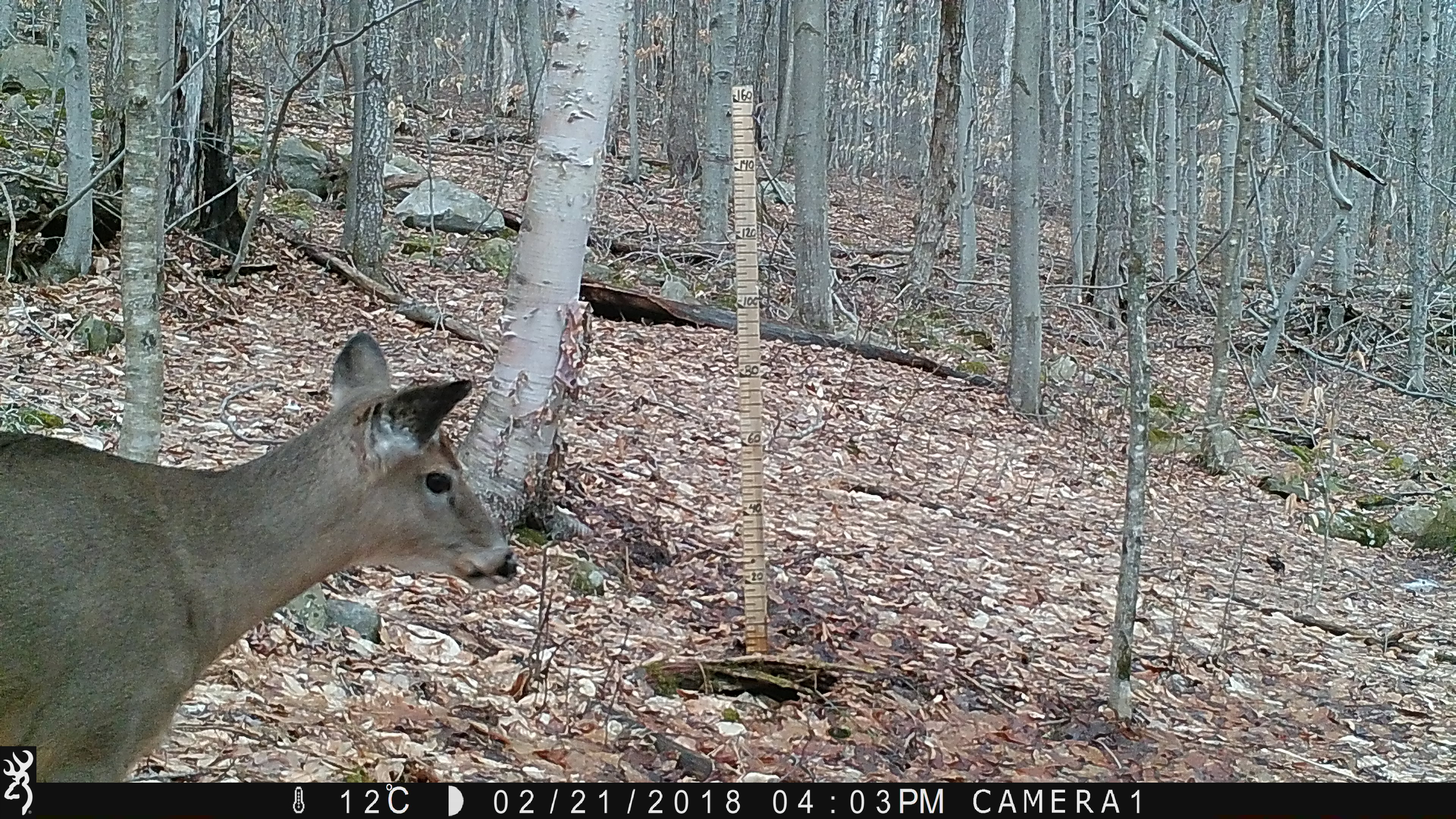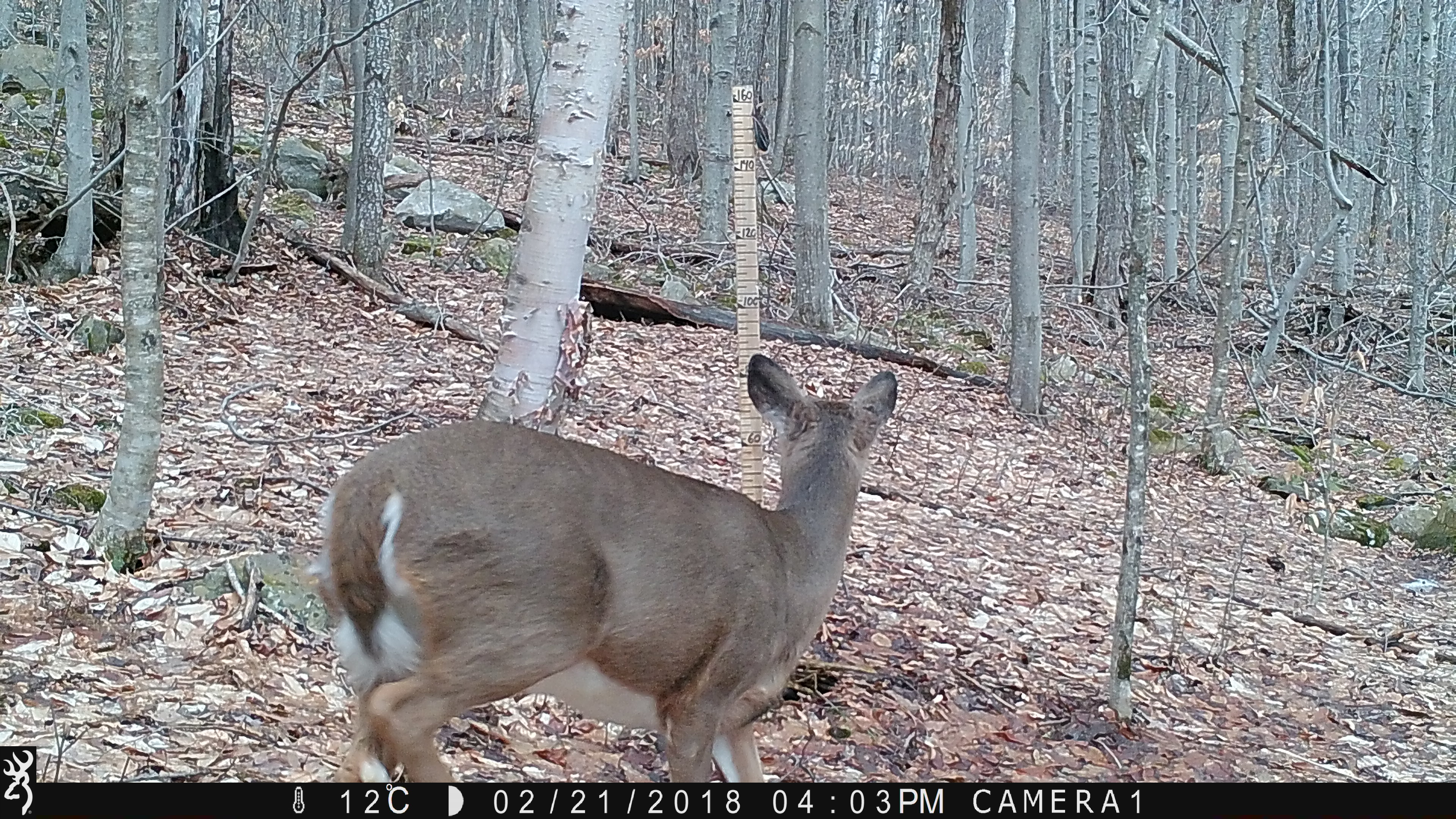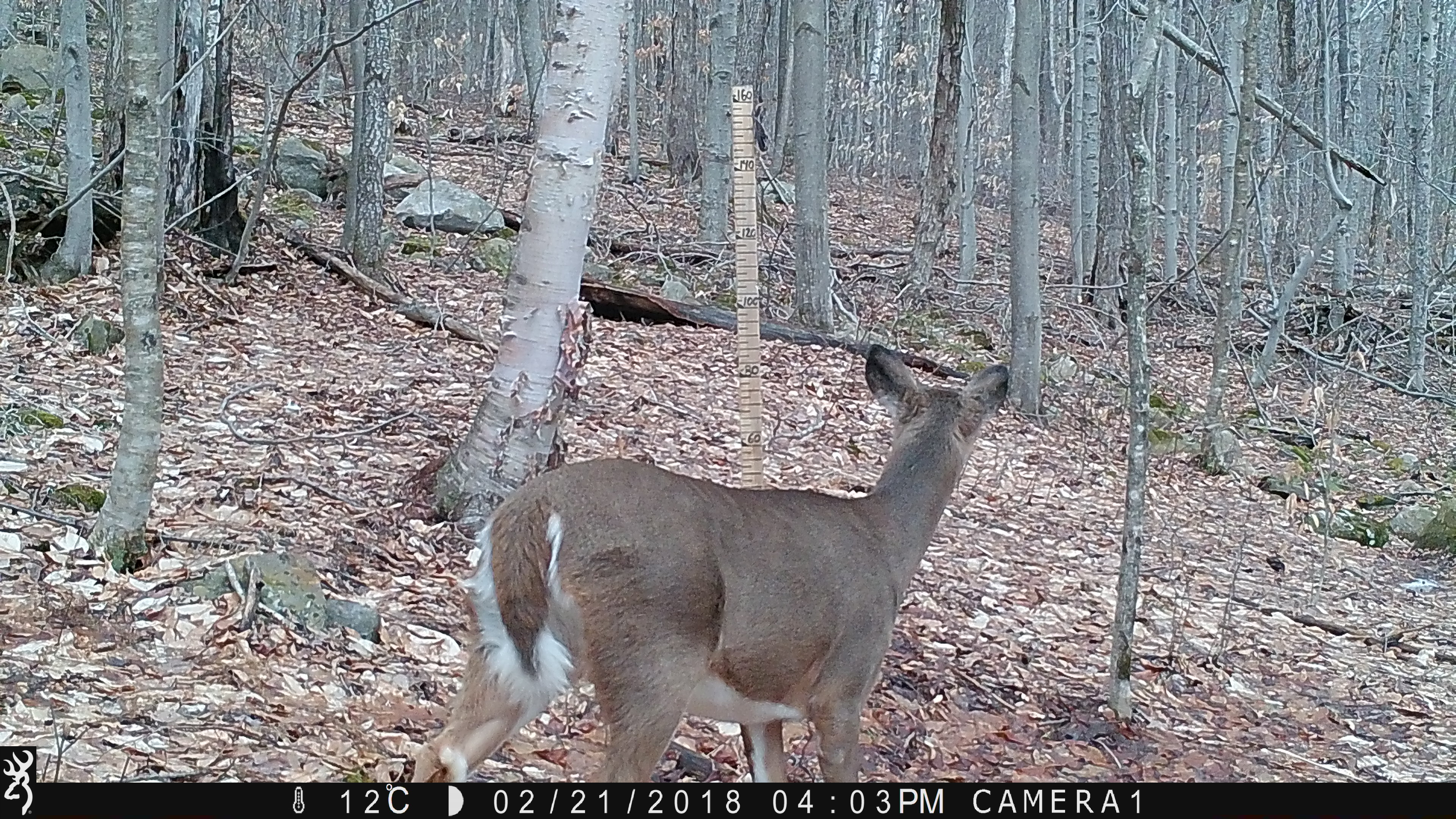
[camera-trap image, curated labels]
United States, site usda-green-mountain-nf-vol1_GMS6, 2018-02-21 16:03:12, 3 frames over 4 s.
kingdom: Animalia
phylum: Chordata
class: Mammalia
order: Artiodactyla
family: Cervidae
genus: Odocoileus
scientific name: Odocoileus virginianus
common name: white-tailed deer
White-tailed deer (Odocoileus virginianus).